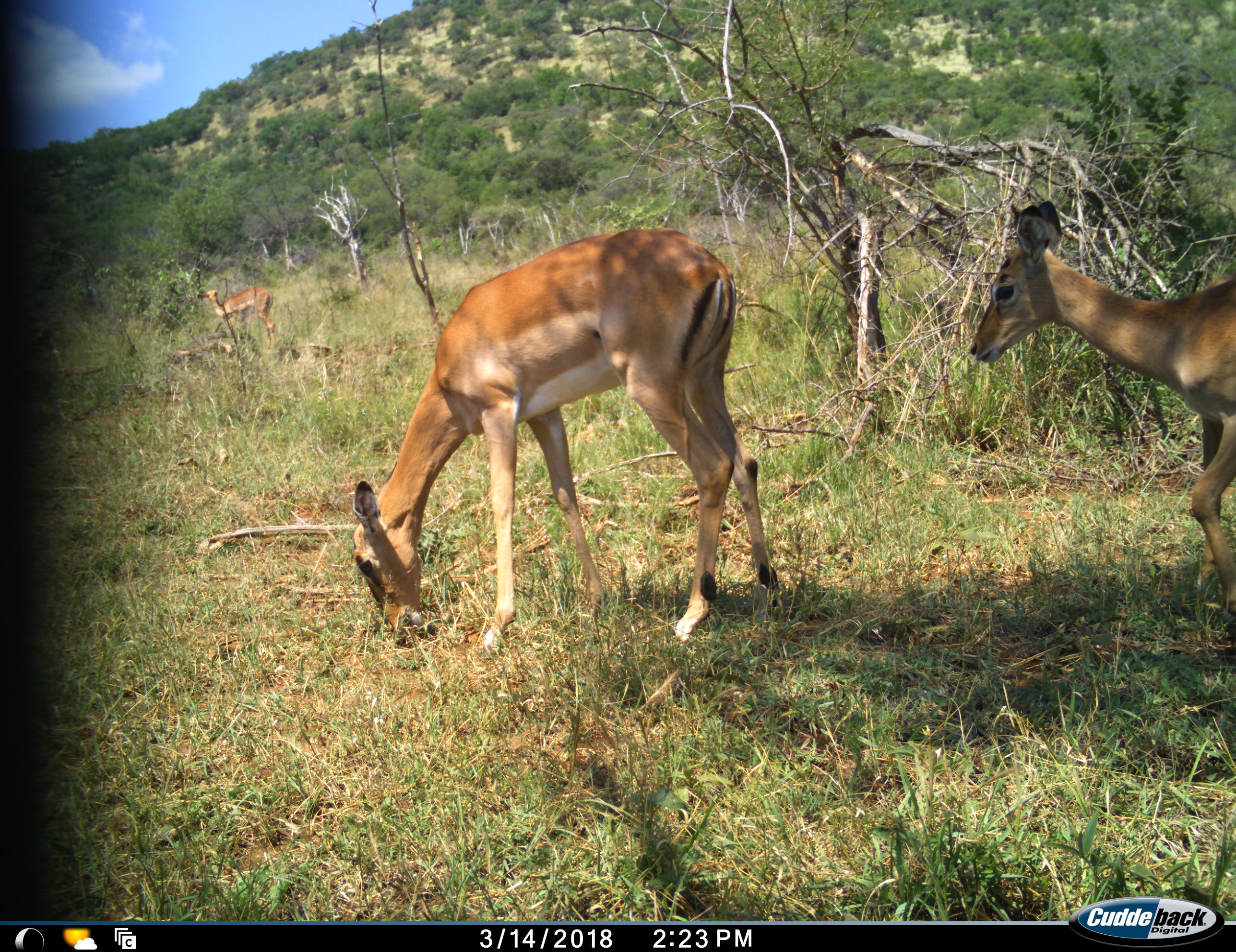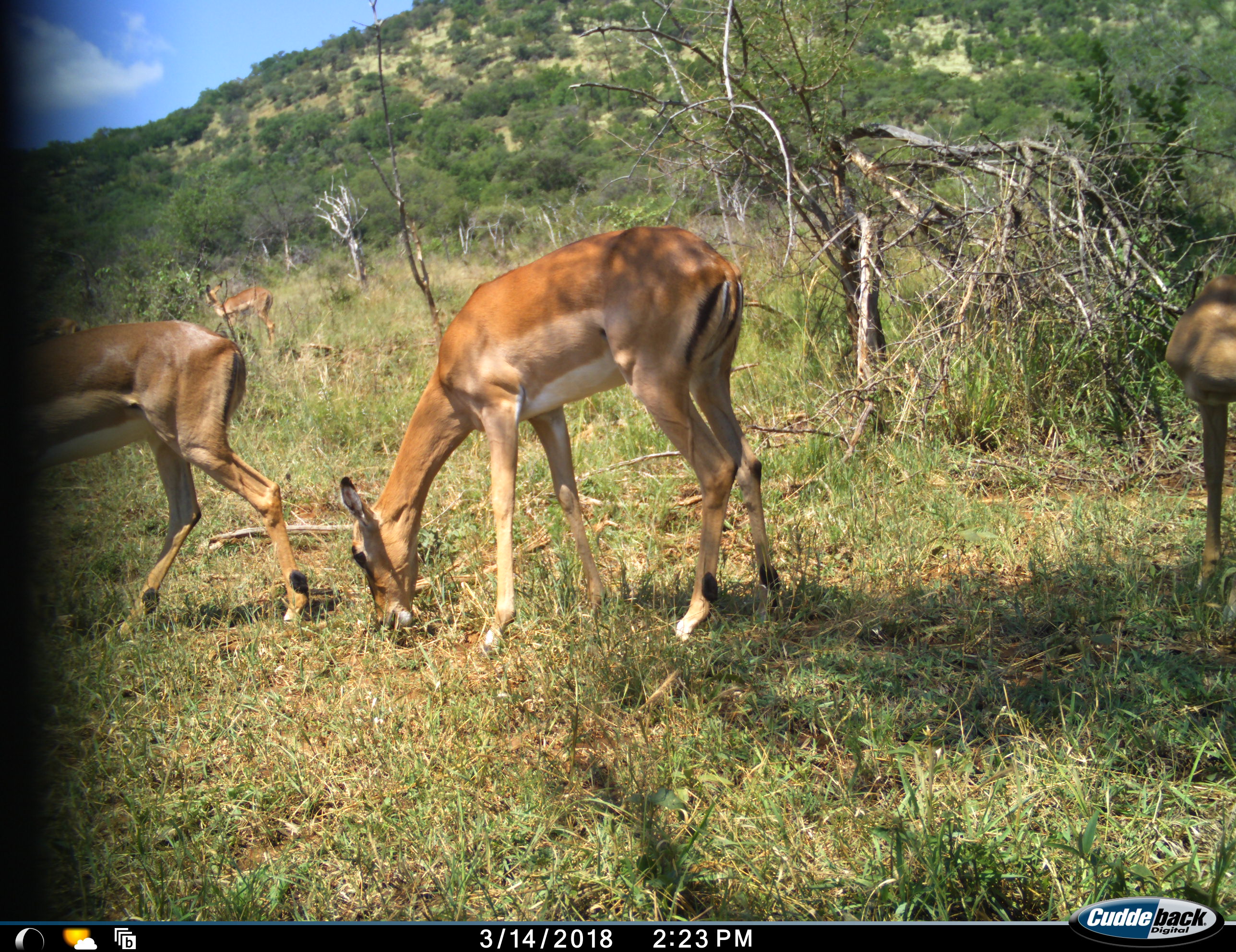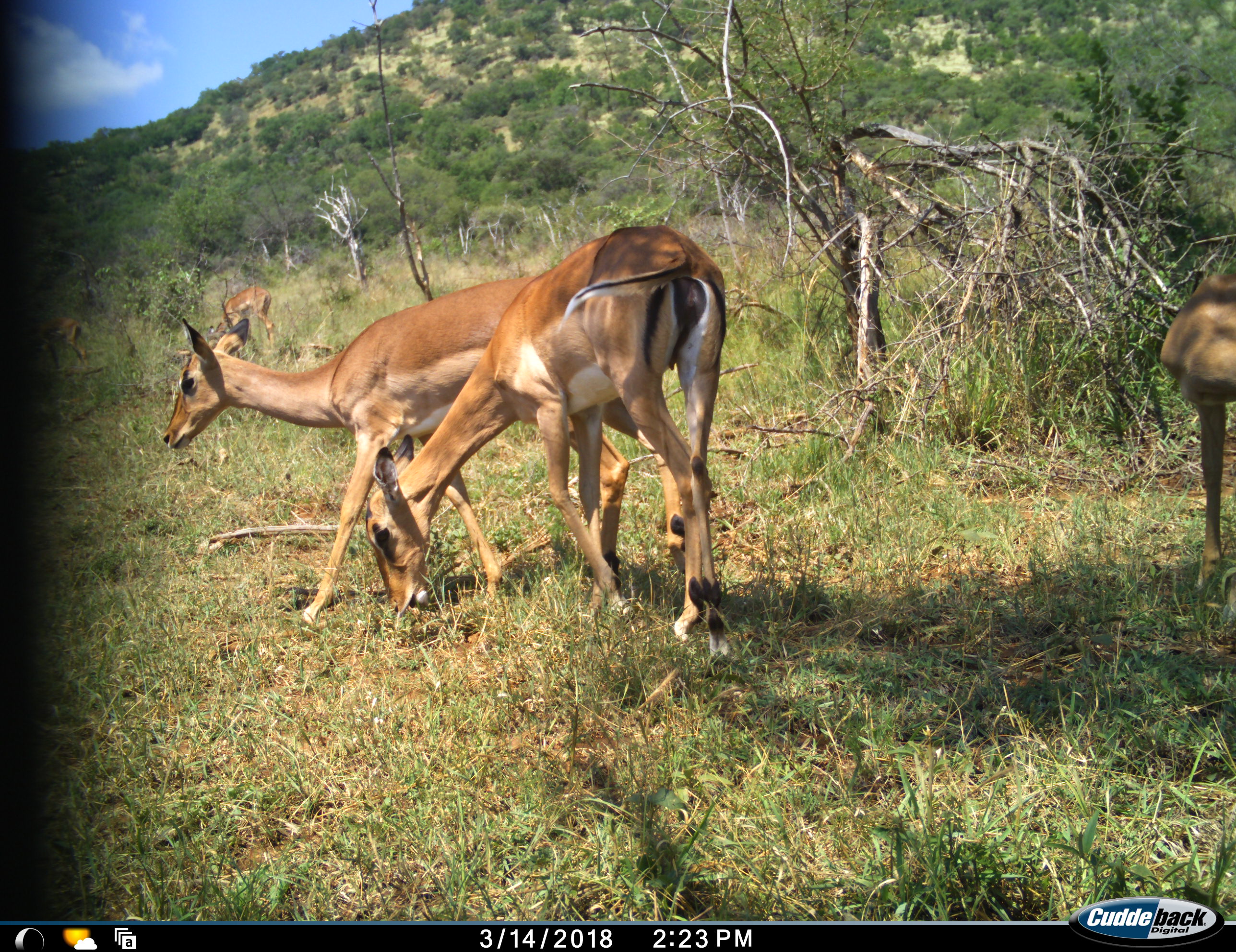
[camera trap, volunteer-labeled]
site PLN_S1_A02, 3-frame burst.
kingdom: Animalia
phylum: Chordata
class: Mammalia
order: Artiodactyla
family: Bovidae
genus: Aepyceros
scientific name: Aepyceros melampus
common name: impala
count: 3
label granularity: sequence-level